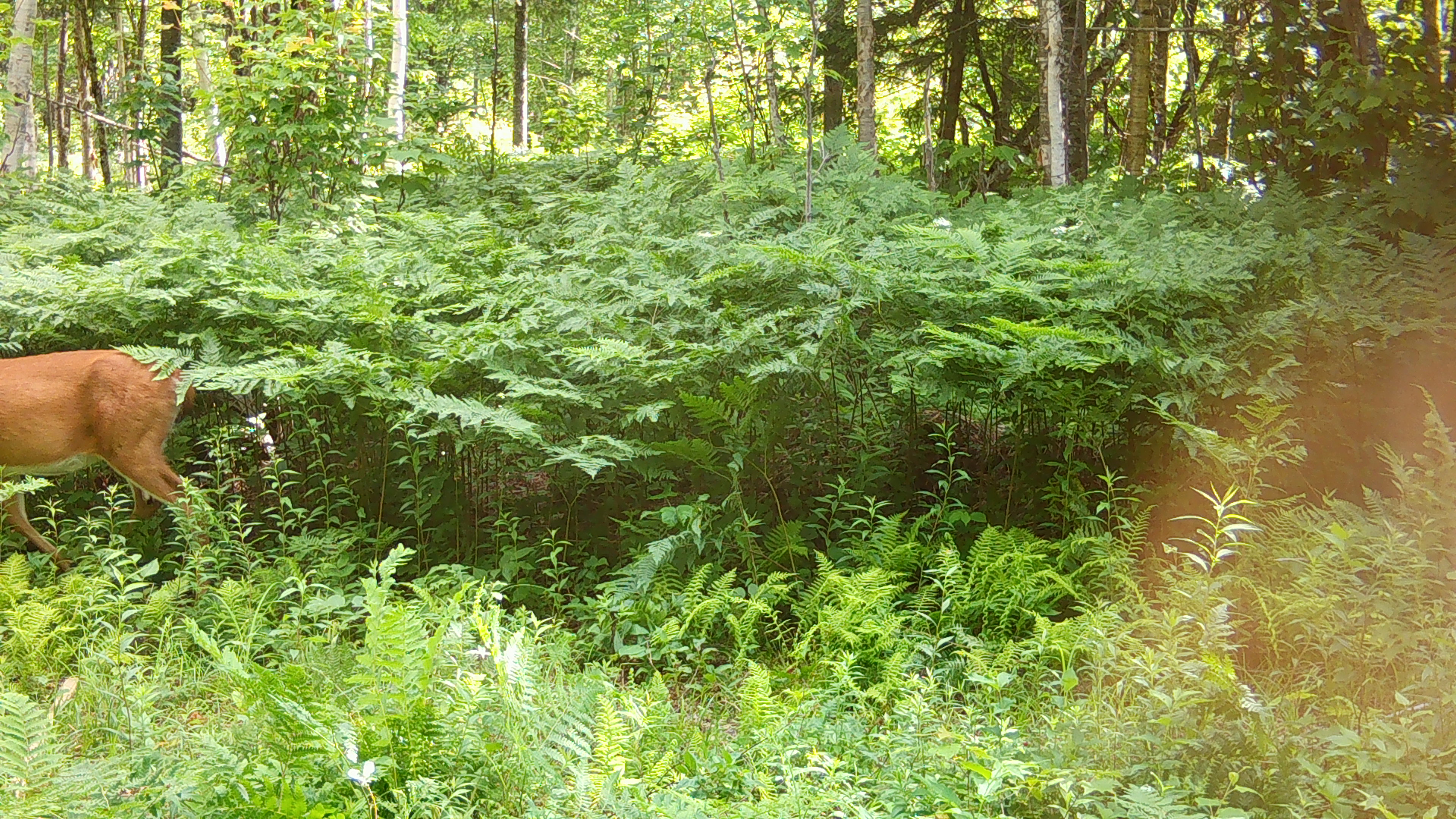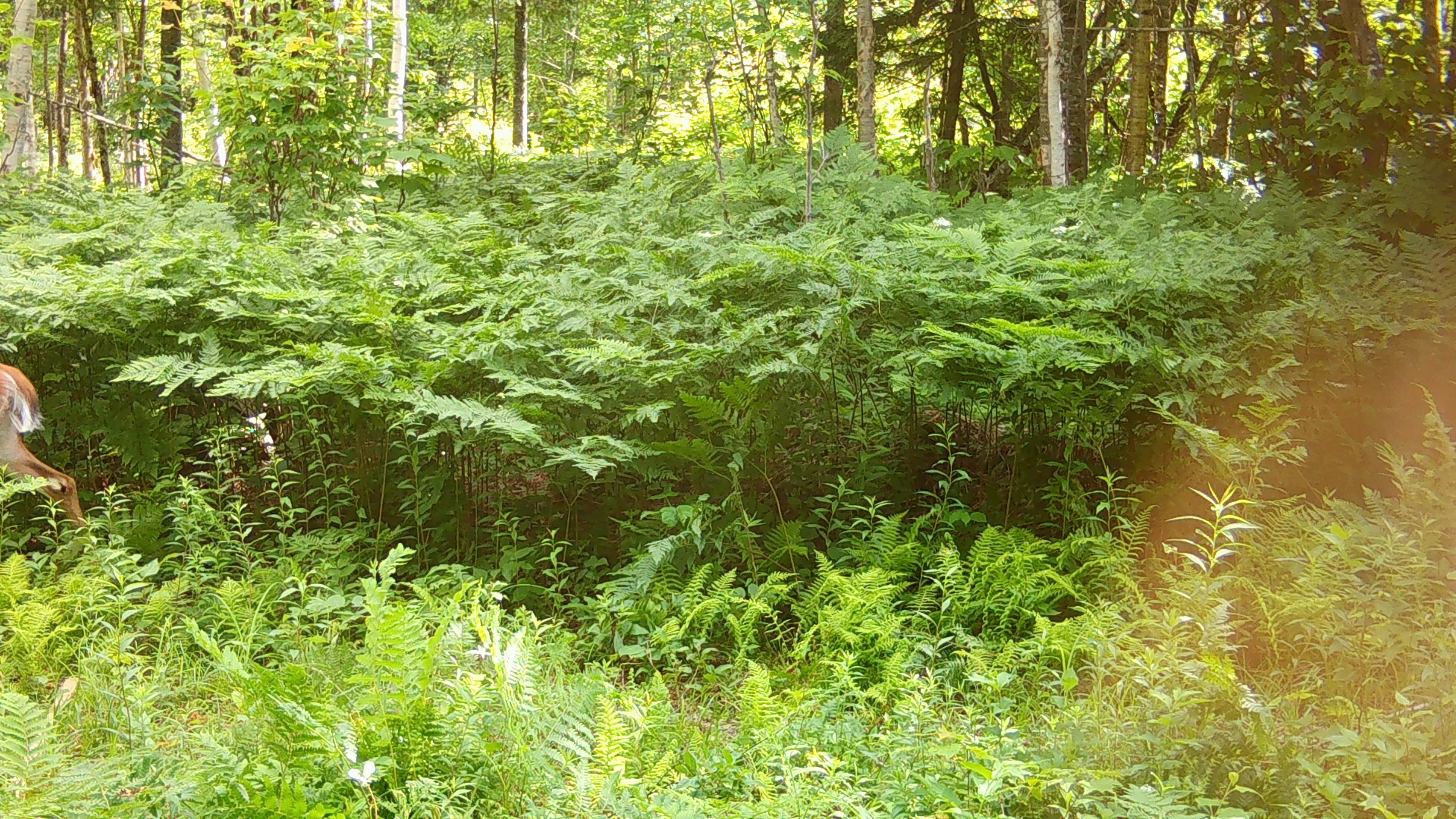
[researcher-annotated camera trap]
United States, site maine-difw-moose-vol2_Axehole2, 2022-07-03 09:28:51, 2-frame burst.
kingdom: Animalia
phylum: Chordata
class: Mammalia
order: Artiodactyla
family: Cervidae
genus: Odocoileus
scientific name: Odocoileus virginianus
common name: white-tailed deer